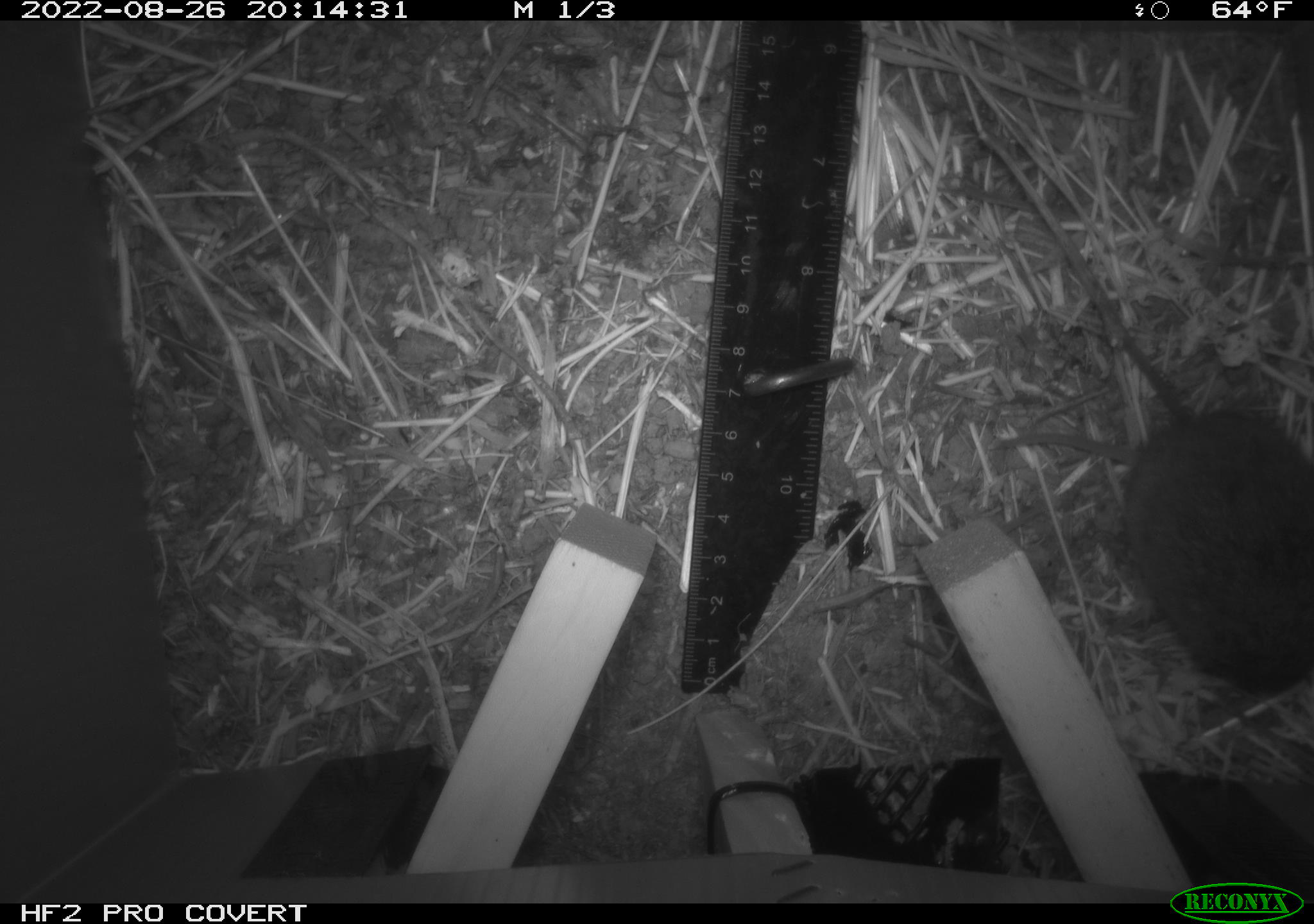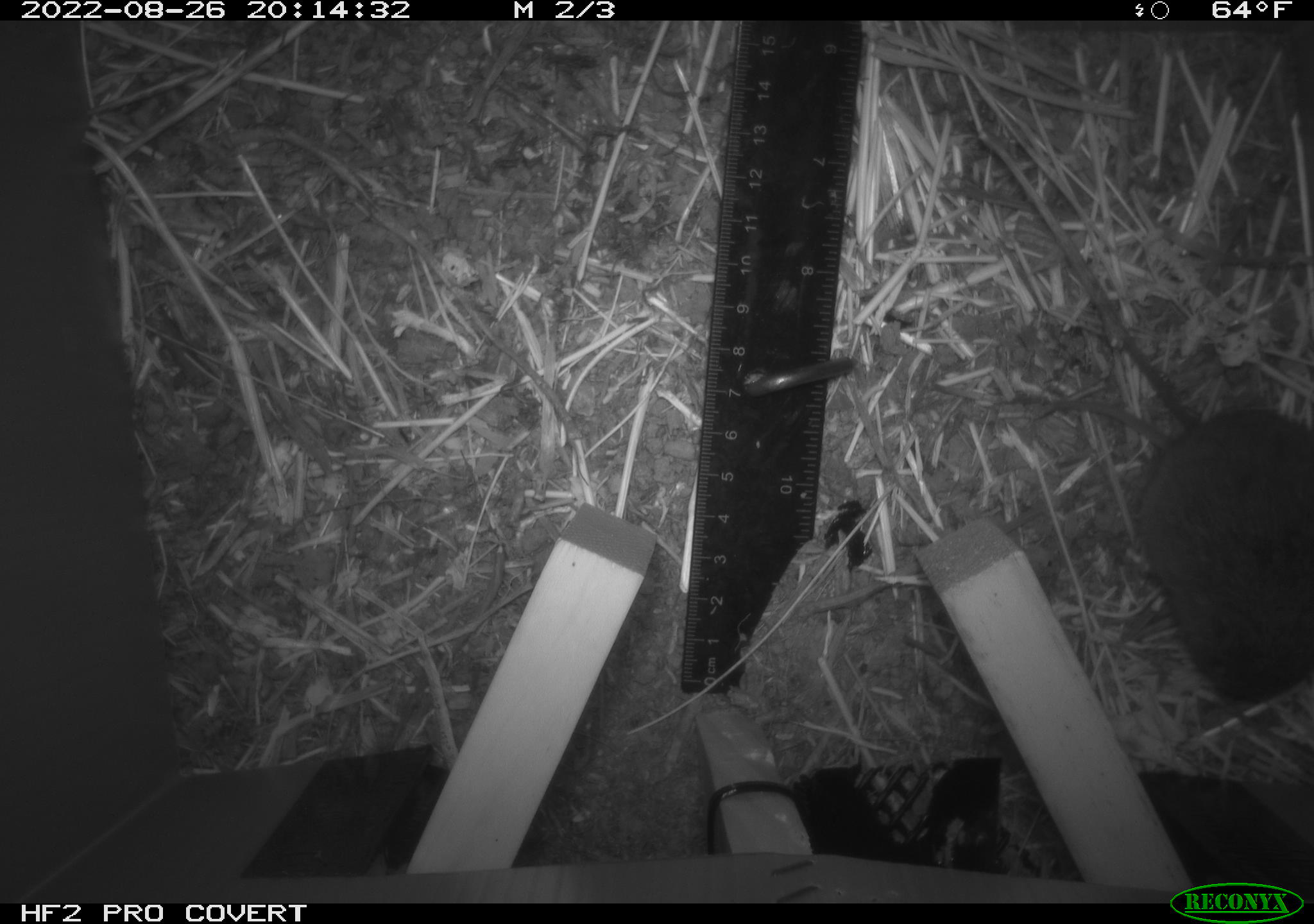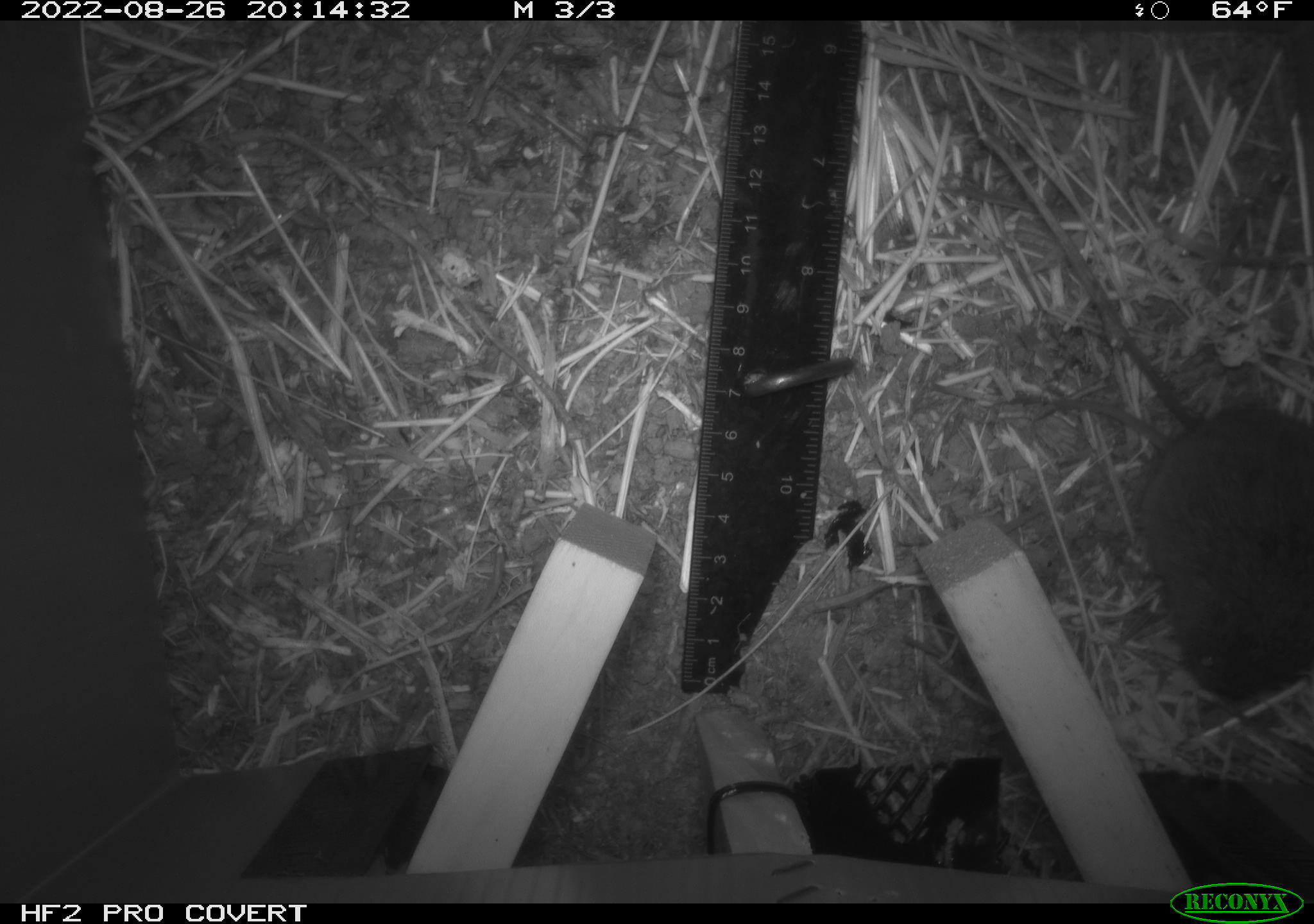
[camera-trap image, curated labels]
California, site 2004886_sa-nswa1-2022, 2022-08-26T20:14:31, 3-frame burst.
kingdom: Animalia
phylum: Chordata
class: Mammalia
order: Rodentia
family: Cricetidae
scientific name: Cricetidae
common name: hamsters, voles, lemmings, and allies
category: cricetidae family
Cricetidae family (hamsters, voles, lemmings, and allies) (Cricetidae).